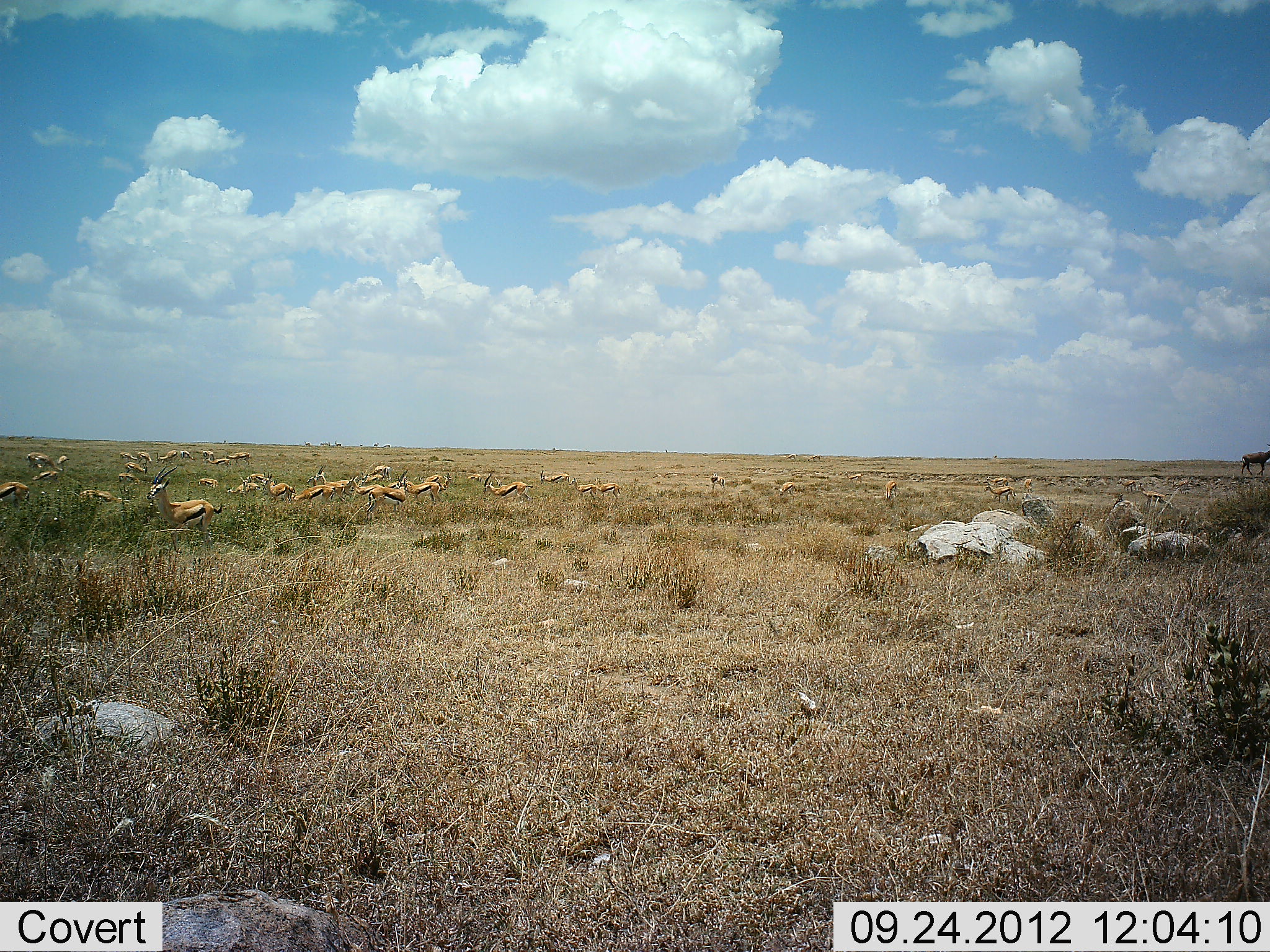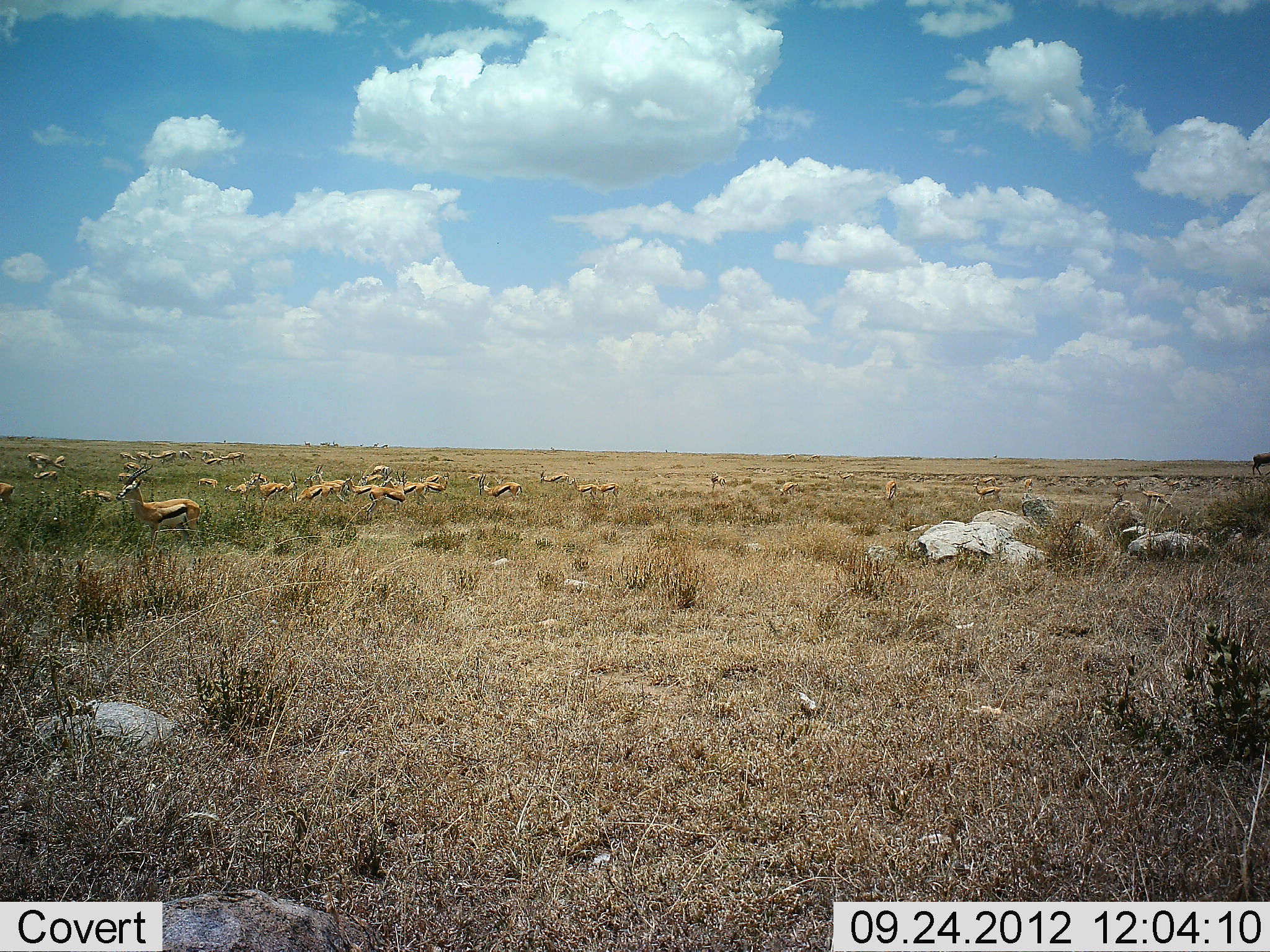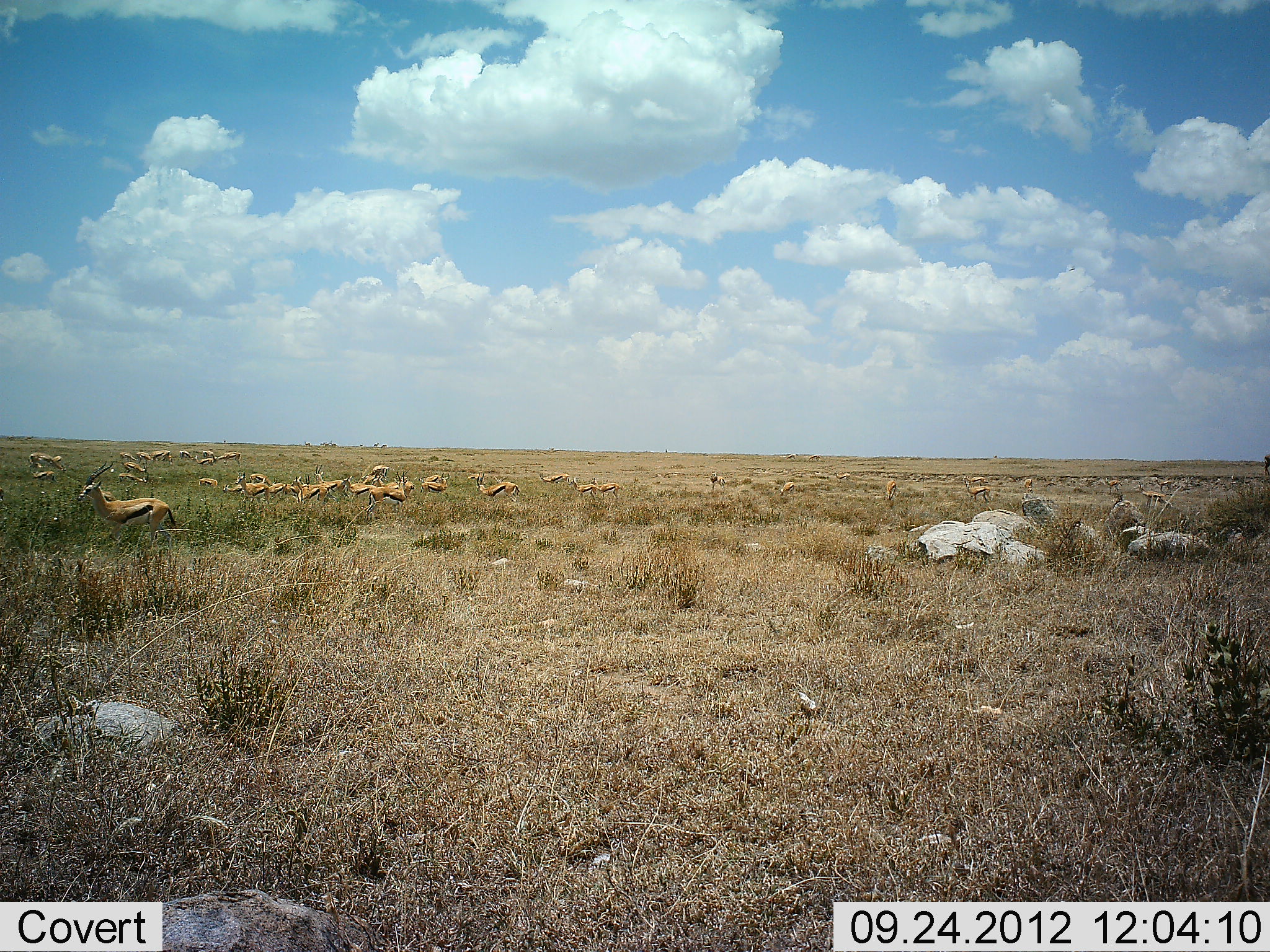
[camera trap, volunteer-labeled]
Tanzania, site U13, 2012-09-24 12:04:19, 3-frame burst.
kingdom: Animalia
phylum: Chordata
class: Mammalia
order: Artiodactyla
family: Bovidae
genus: Eudorcas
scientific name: Eudorcas thomsonii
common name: thomson's gazelle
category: gazellethomsons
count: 11-50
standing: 54%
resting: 8%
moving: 92%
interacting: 8%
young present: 0%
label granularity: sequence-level